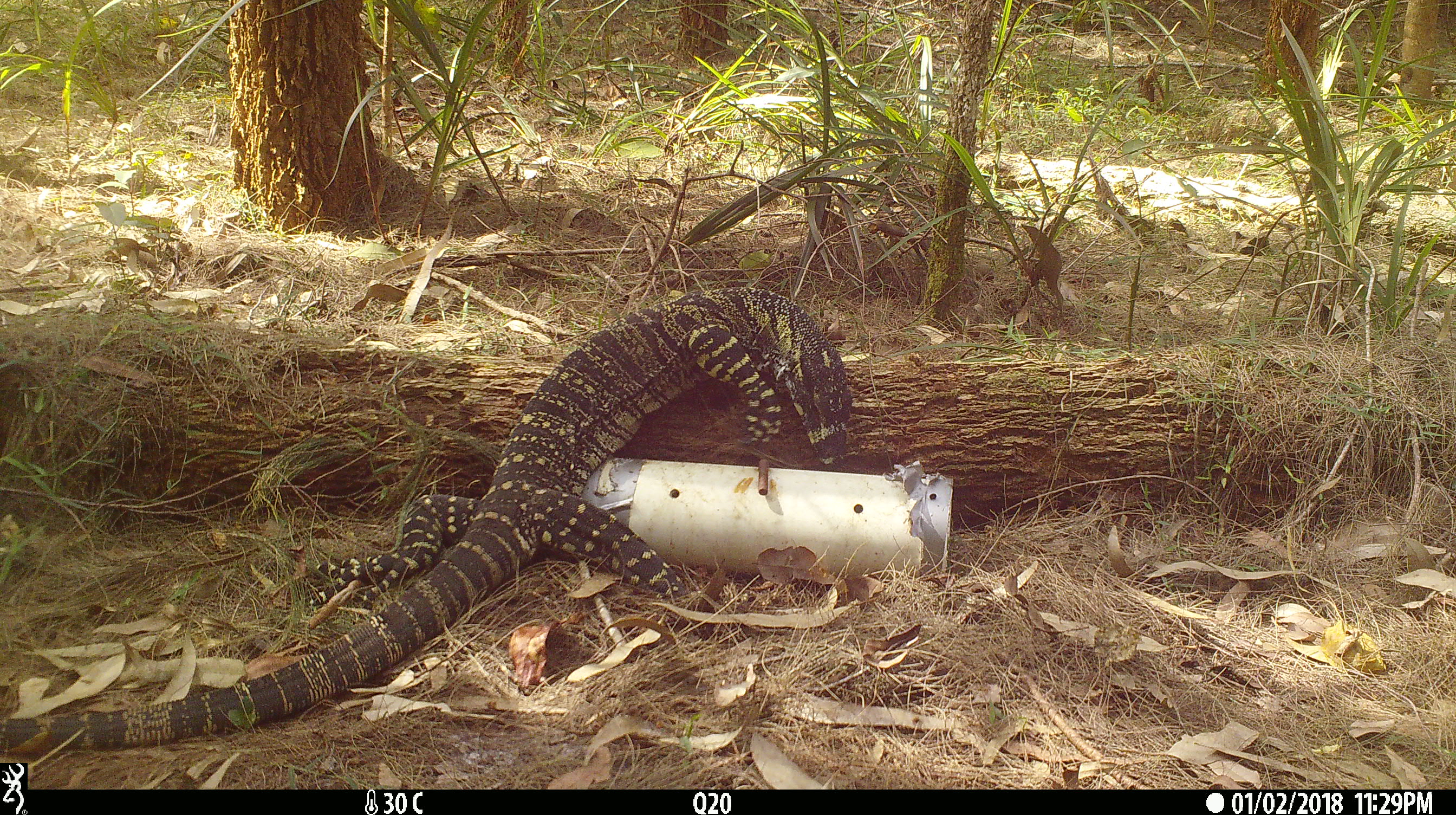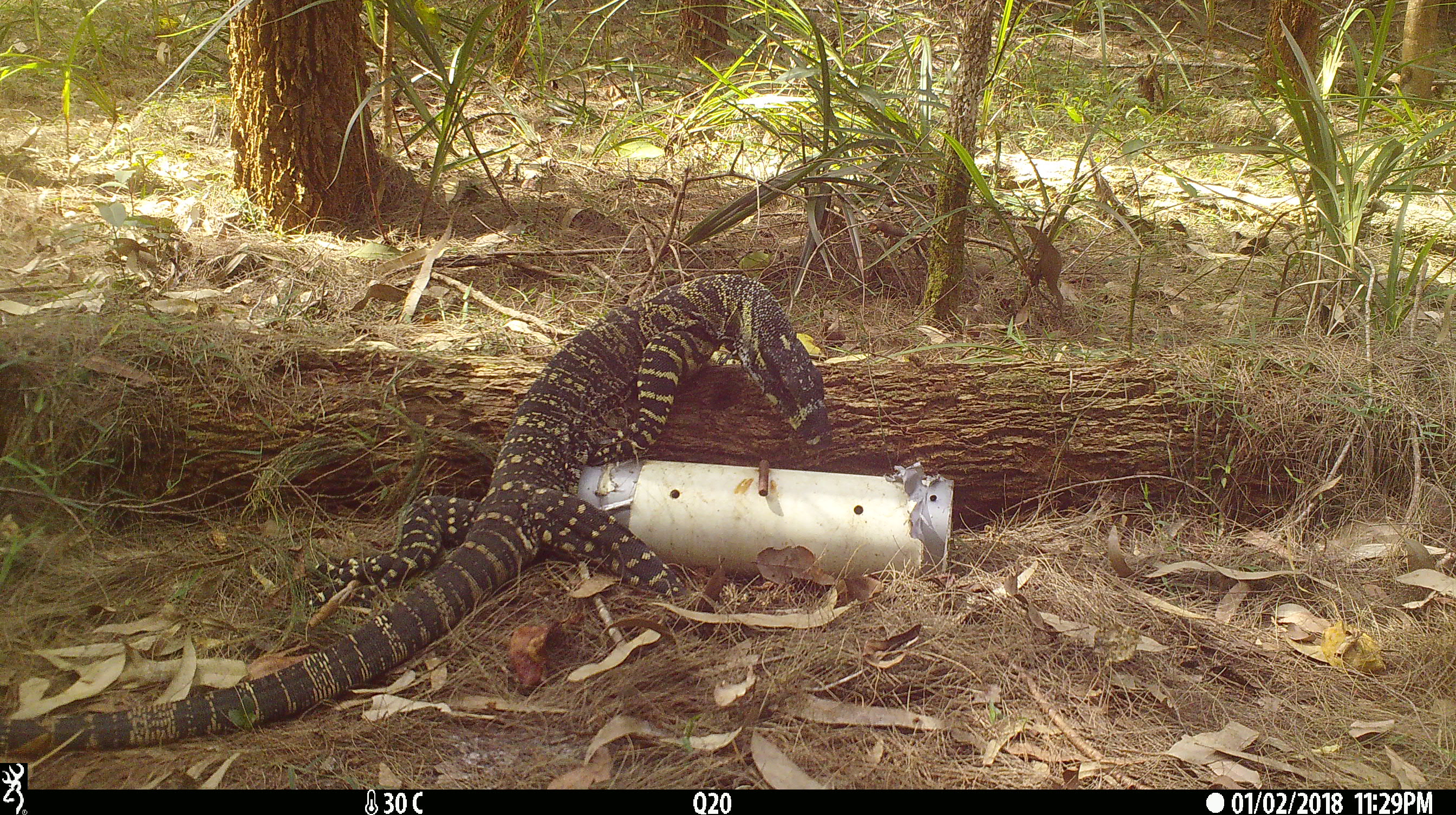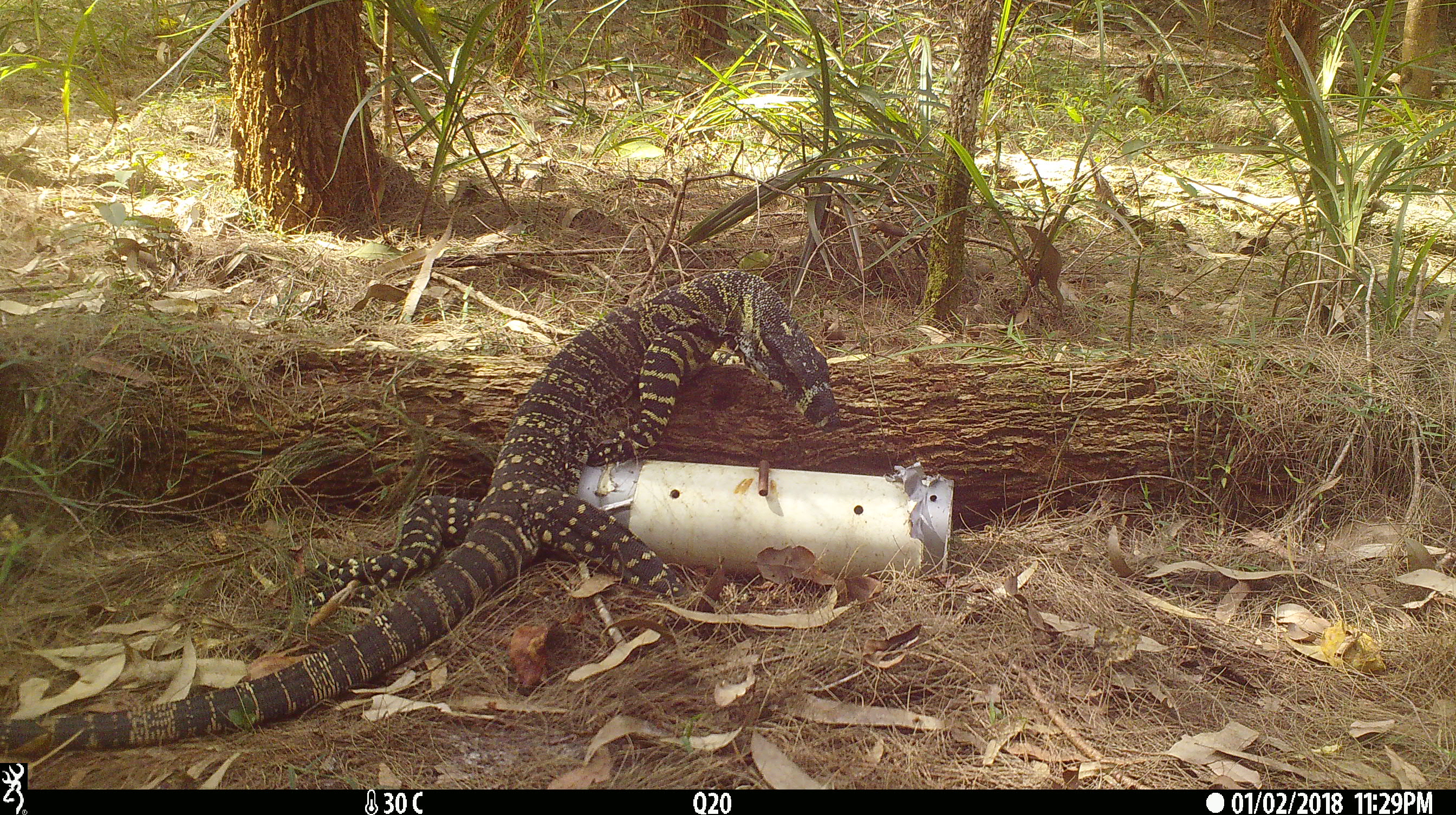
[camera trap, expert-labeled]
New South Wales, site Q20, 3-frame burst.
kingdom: Animalia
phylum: Chordata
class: Reptilia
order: Squamata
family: Varanidae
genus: Varanus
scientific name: Varanus varius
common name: lace monitor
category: goanna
Goanna (lace monitor) (Varanus varius).